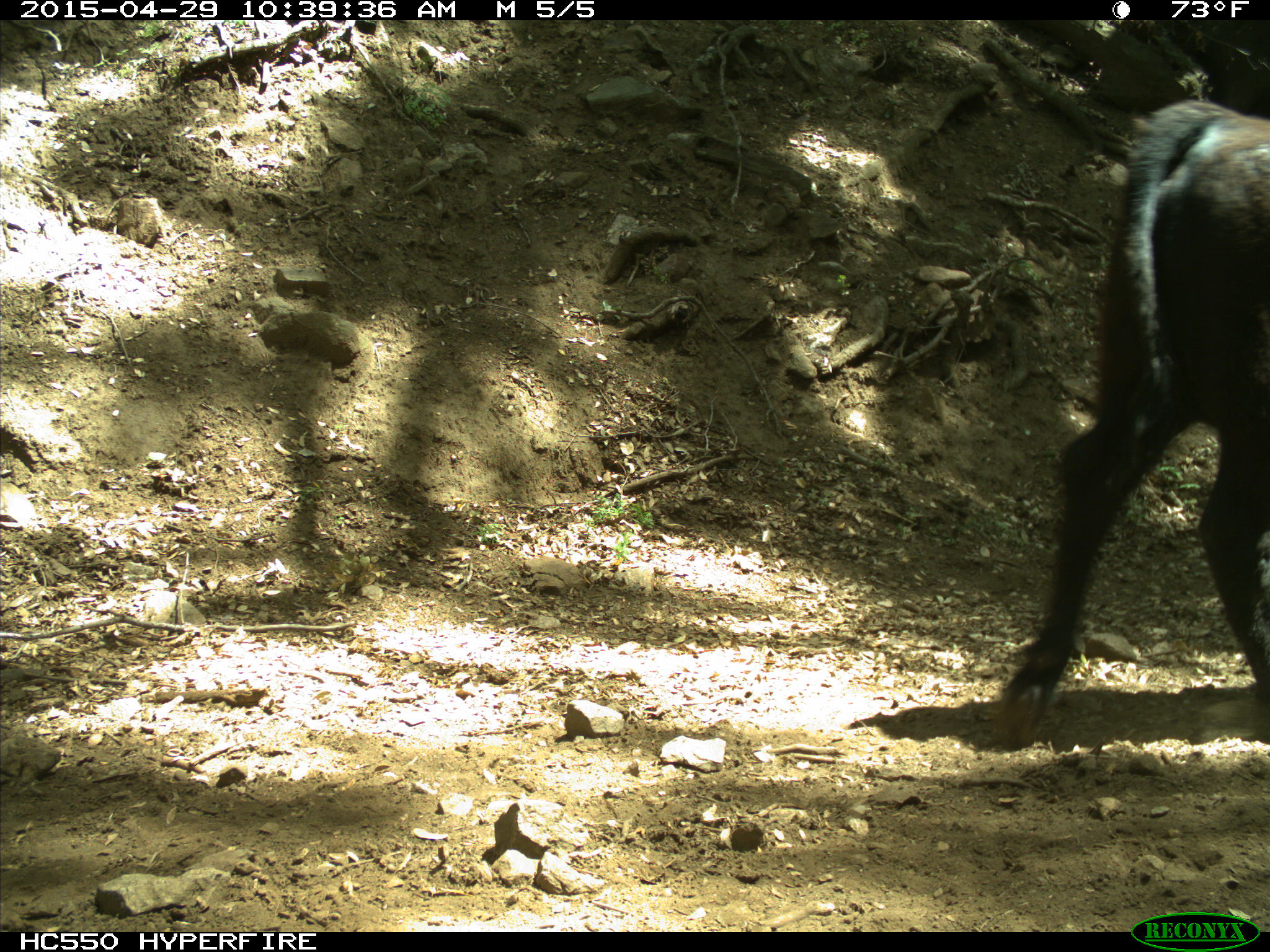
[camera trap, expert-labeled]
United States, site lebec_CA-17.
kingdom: Animalia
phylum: Chordata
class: Mammalia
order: Artiodactyla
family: Bovidae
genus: Bos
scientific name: Bos taurus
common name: domestic cow